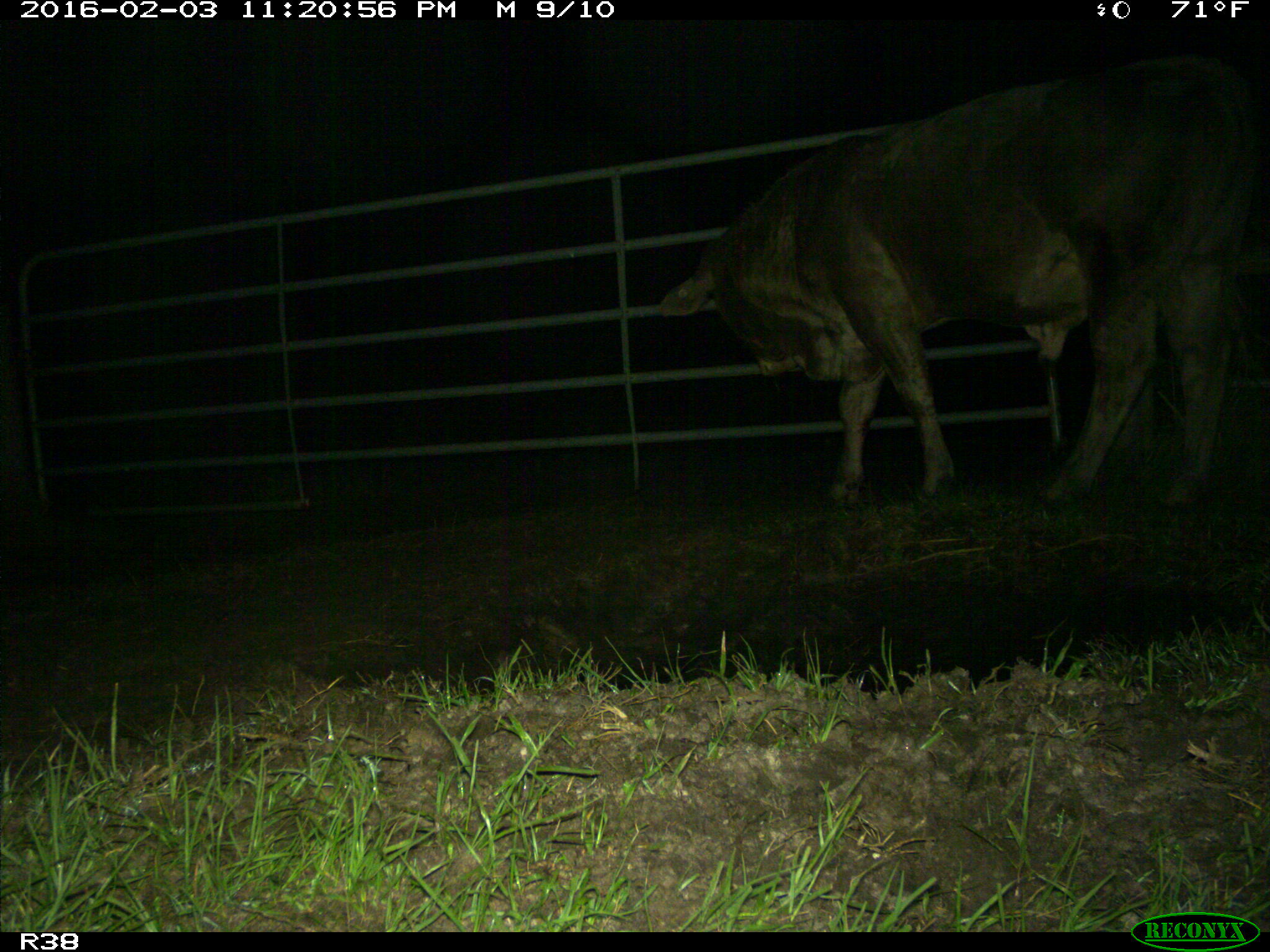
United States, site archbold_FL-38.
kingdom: Animalia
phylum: Chordata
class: Mammalia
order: Artiodactyla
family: Bovidae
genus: Bos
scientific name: Bos taurus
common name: domestic cow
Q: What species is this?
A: Bos taurus (domestic cow).